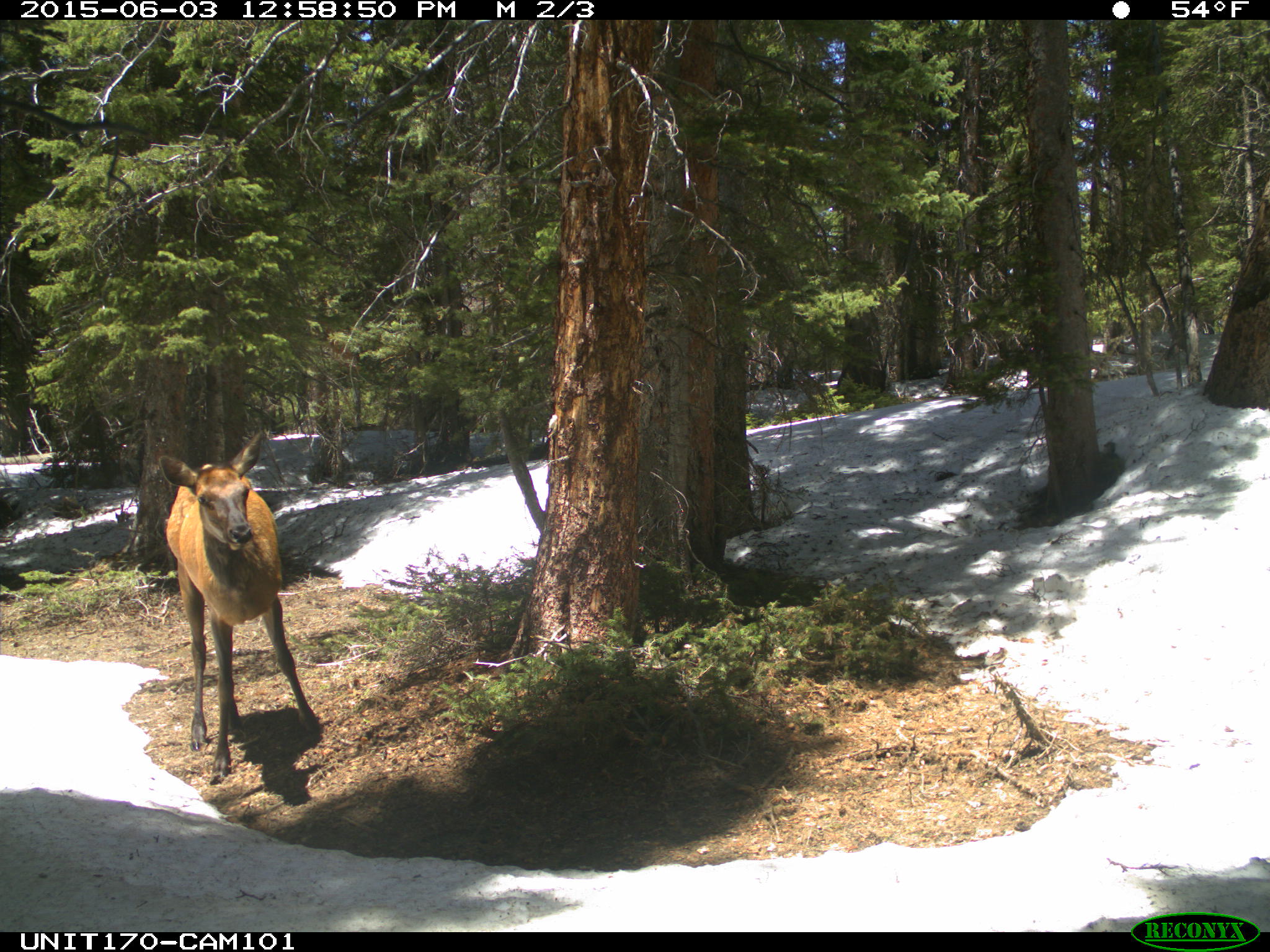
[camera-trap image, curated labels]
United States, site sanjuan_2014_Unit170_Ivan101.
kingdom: Animalia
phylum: Chordata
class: Mammalia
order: Artiodactyla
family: Cervidae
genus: Cervus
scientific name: Cervus elaphus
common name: red deer